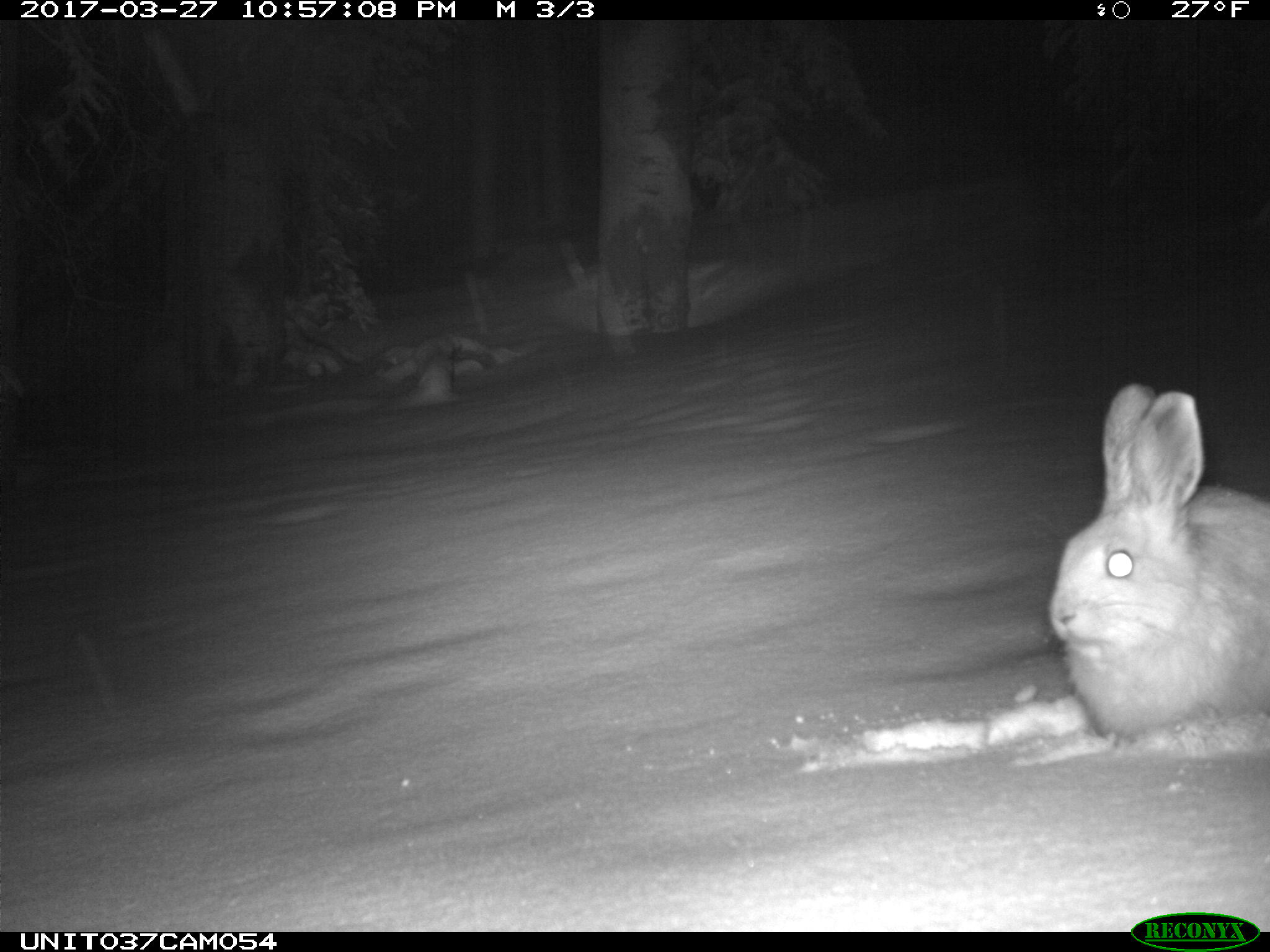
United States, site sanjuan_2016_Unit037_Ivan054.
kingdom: Animalia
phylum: Chordata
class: Mammalia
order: Lagomorpha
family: Leporidae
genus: Lepus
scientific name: Lepus americanus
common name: snowshoe hare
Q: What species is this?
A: Lepus americanus (snowshoe hare).